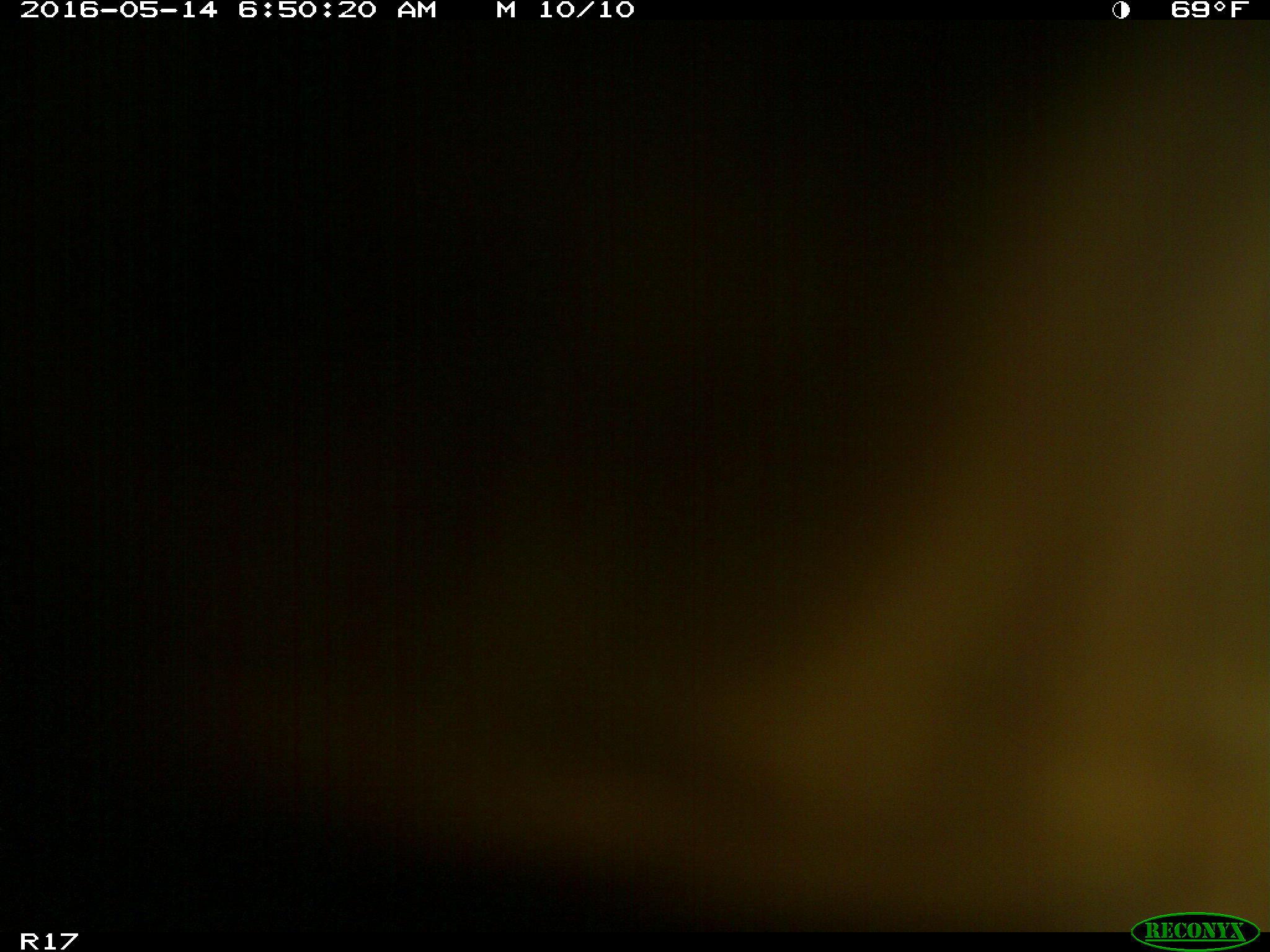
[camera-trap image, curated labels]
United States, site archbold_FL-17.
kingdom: Animalia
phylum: Chordata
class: Mammalia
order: Artiodactyla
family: Bovidae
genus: Bos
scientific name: Bos taurus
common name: domestic cow